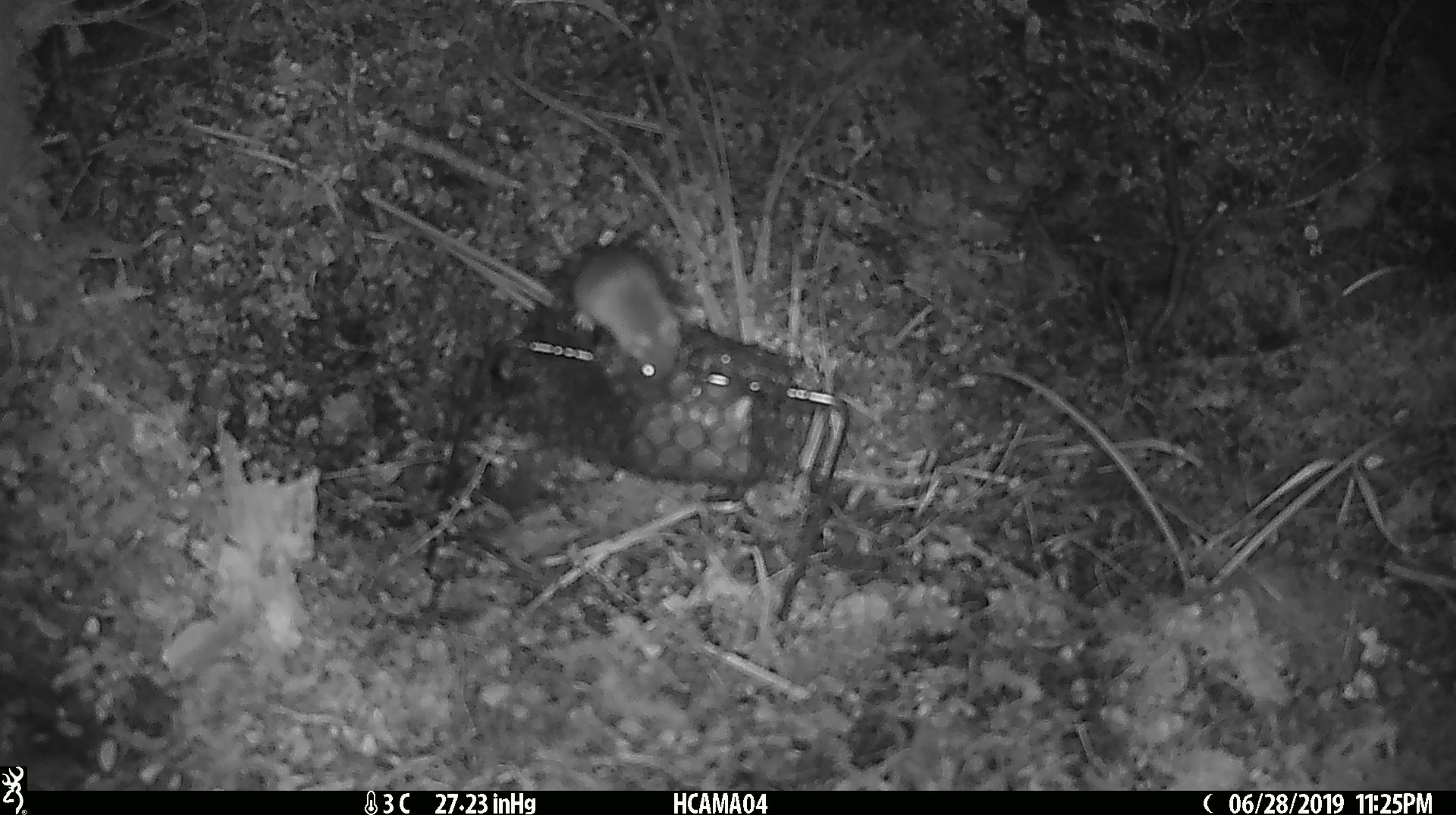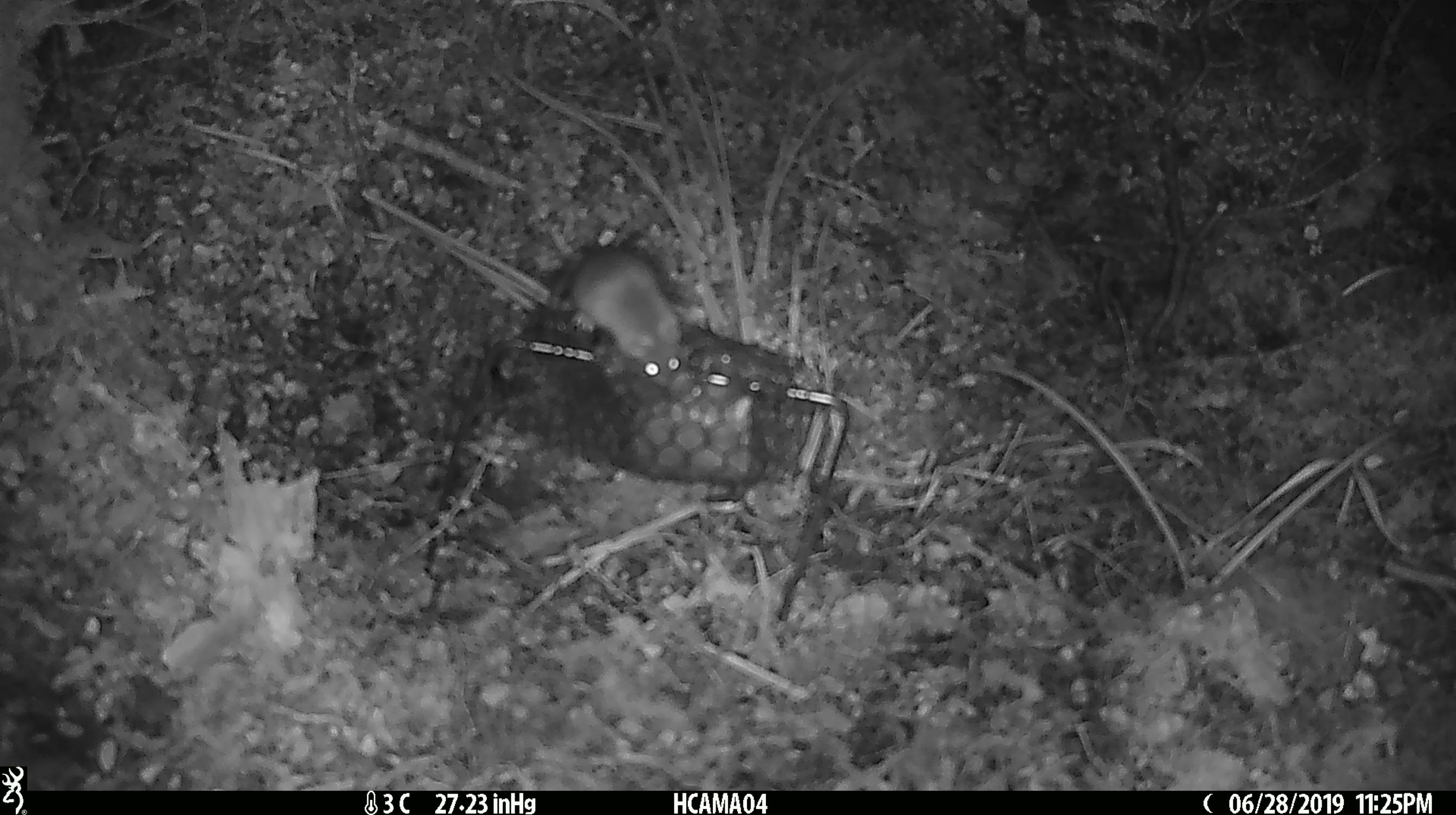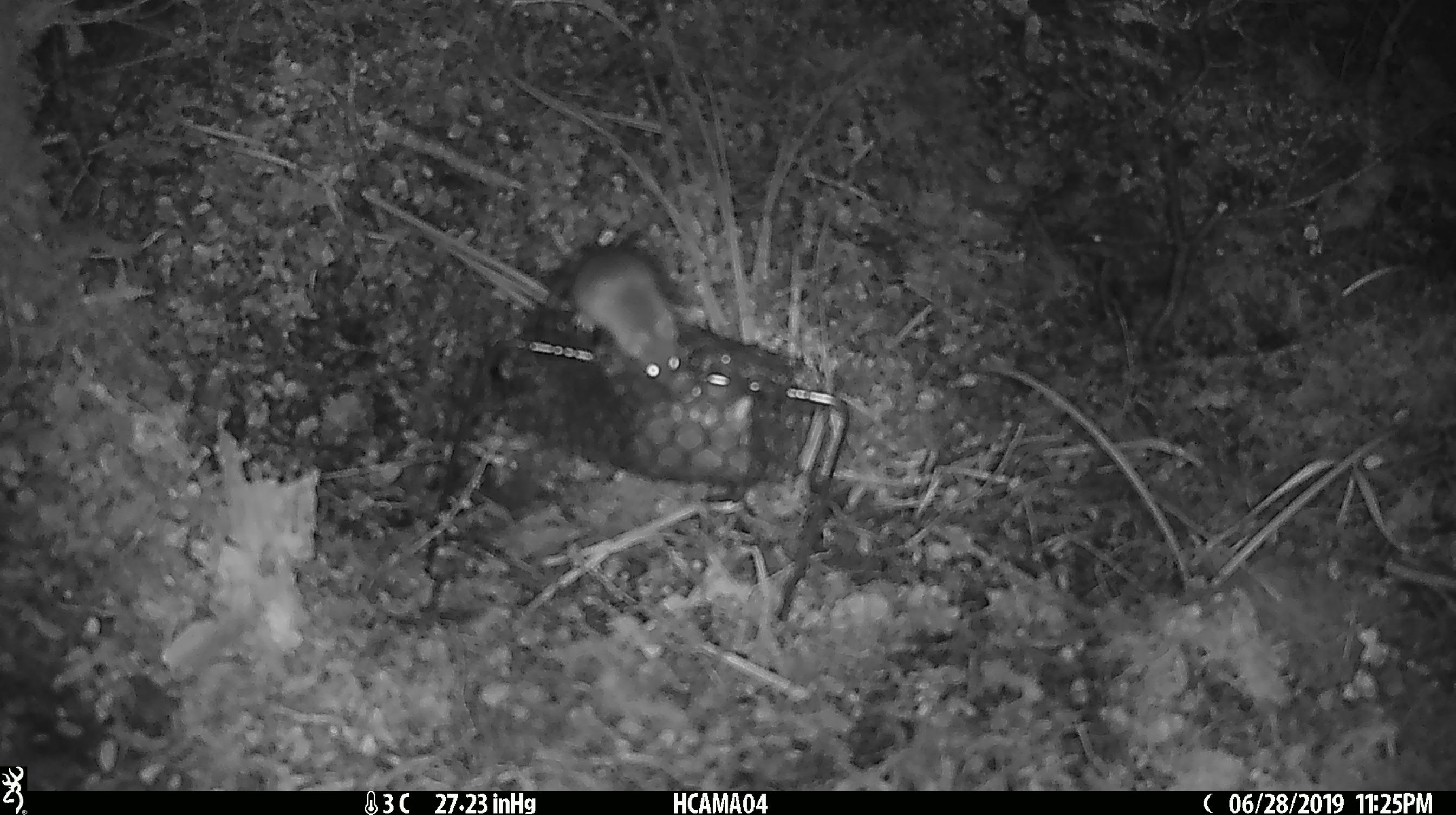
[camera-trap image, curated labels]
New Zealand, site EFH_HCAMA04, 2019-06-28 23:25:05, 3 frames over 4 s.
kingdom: Animalia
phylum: Chordata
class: Mammalia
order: Rodentia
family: Muridae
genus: Mus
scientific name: Mus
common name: mouse